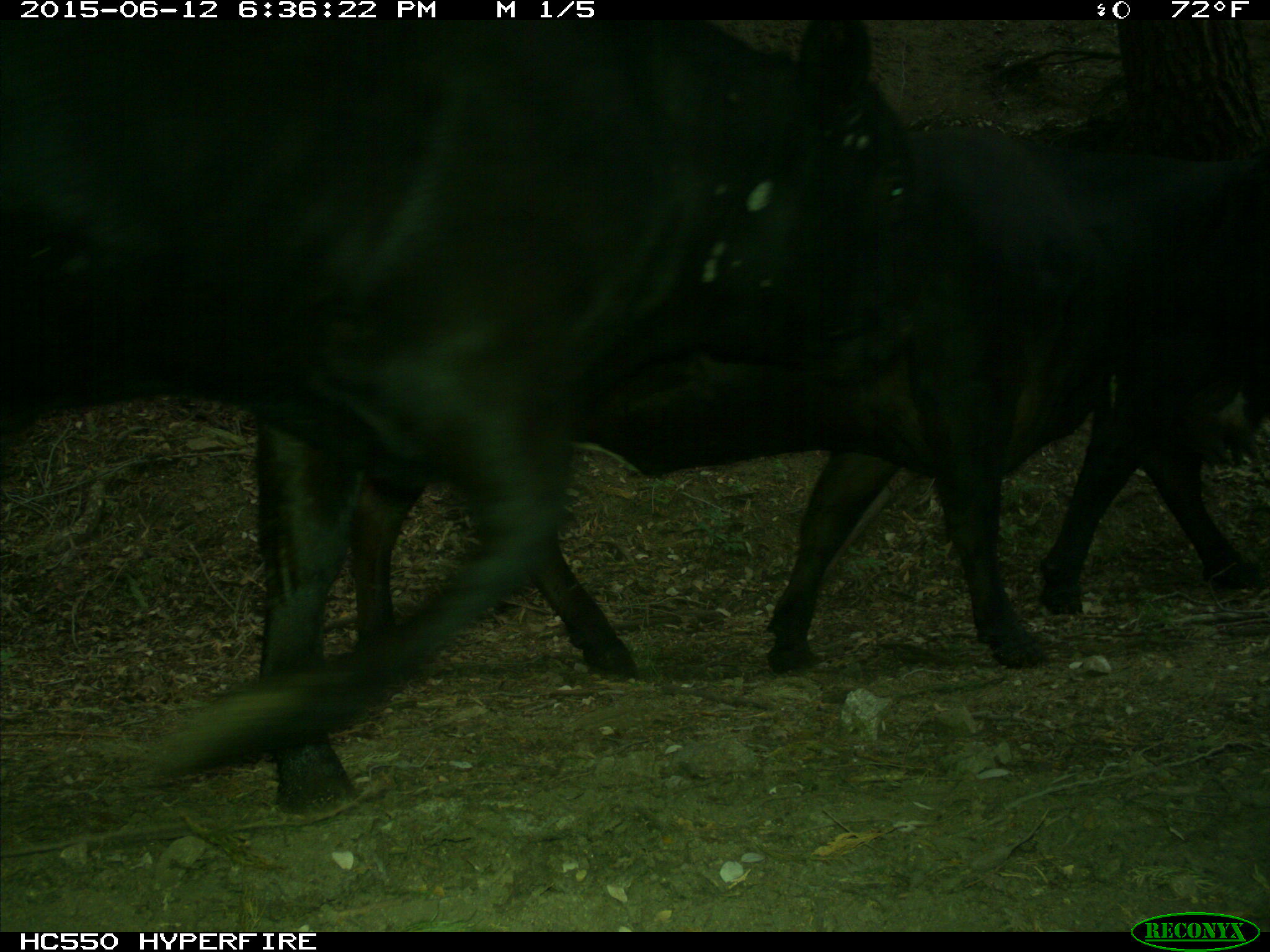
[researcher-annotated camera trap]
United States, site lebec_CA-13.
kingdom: Animalia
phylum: Chordata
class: Mammalia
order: Artiodactyla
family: Bovidae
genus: Bos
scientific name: Bos taurus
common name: domestic cow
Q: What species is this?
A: Bos taurus (domestic cow).